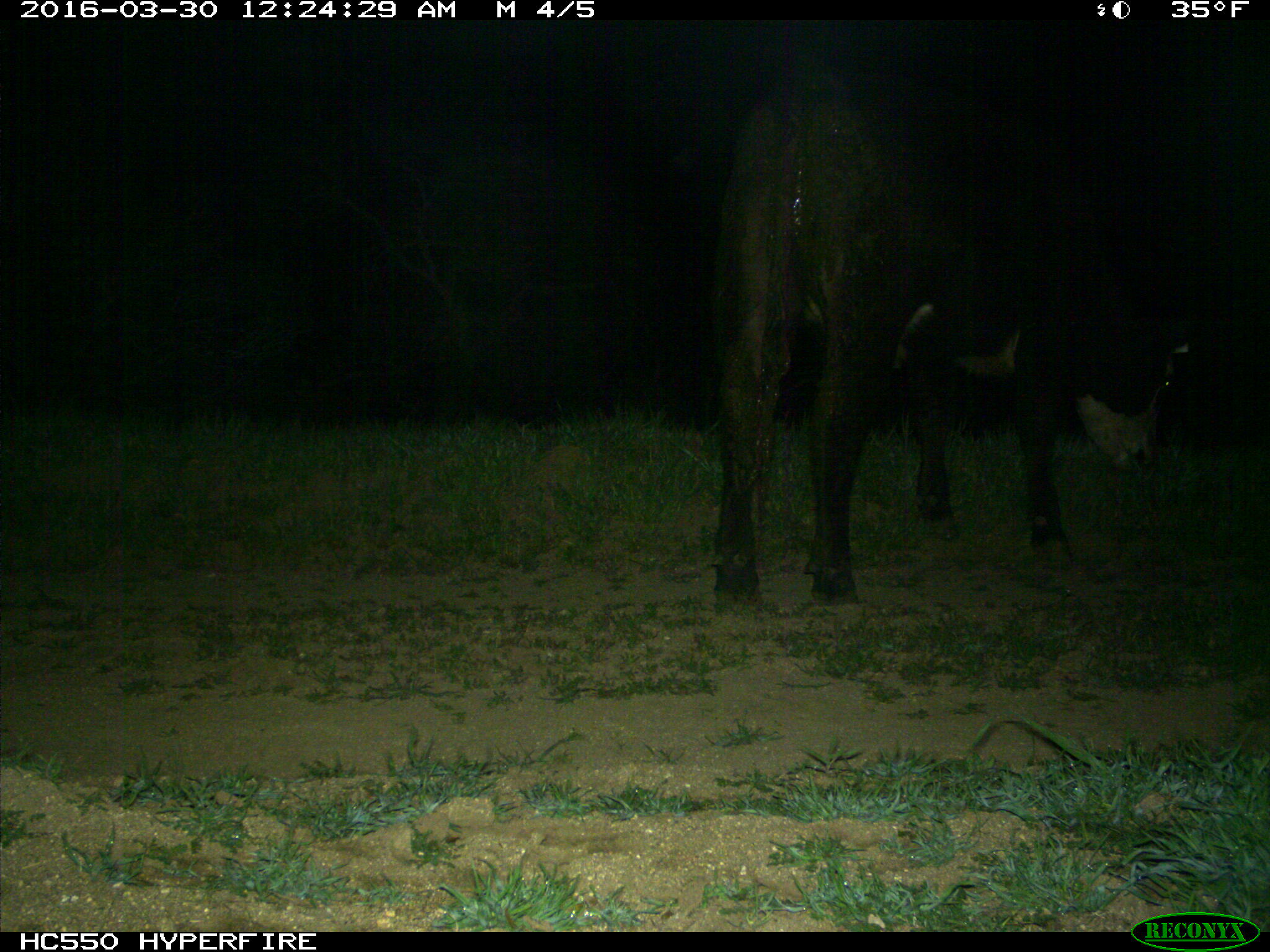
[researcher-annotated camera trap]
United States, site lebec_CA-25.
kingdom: Animalia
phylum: Chordata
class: Mammalia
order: Artiodactyla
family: Bovidae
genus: Bos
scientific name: Bos taurus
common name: domestic cow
Bos taurus (domestic cow).